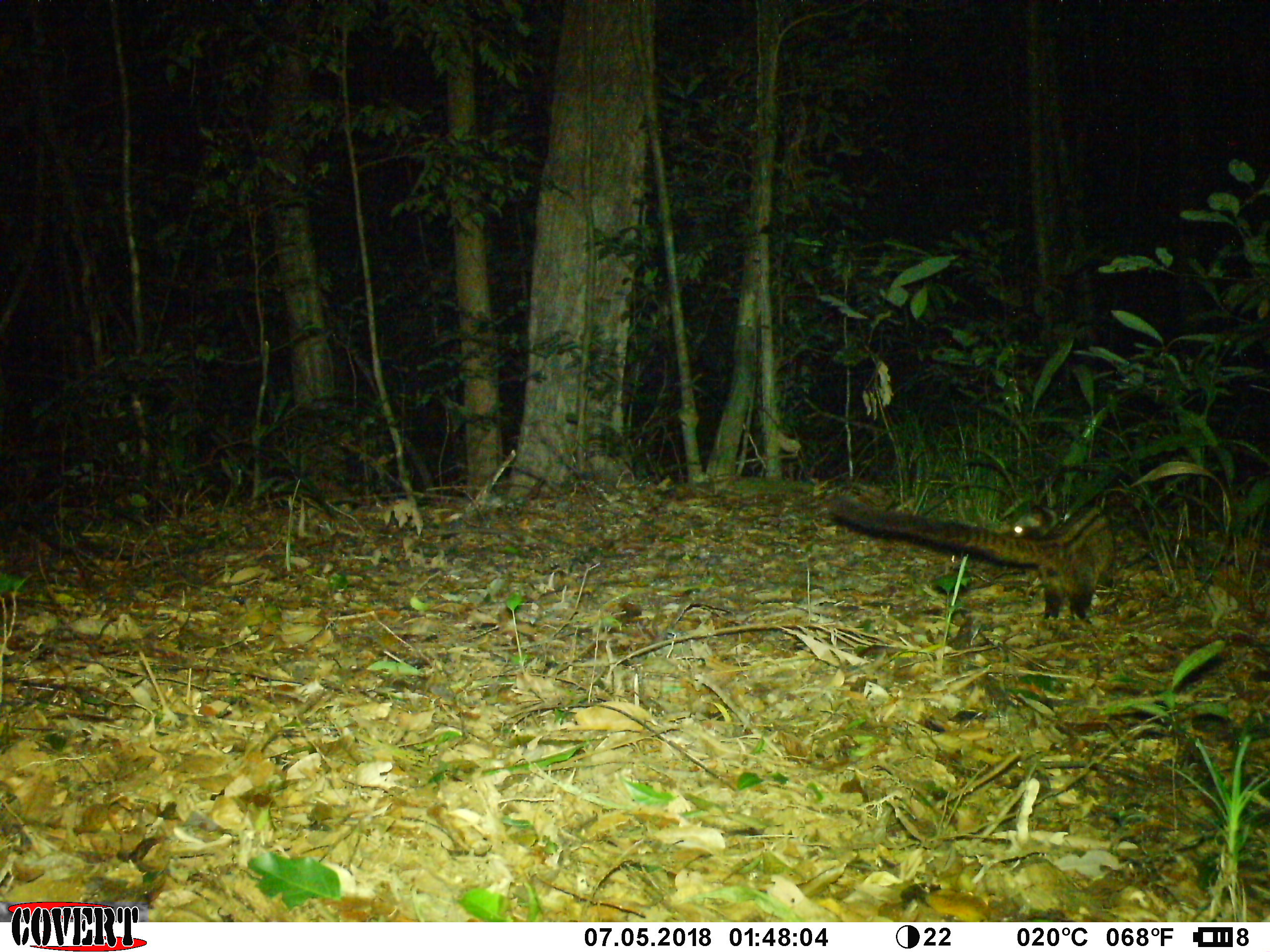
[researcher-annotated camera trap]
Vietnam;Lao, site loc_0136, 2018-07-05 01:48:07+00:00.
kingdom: Animalia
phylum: Chordata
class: Mammalia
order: Carnivora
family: Viverridae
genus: Paradoxurus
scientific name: Paradoxurus hermaphroditus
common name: common palm civet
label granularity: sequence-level